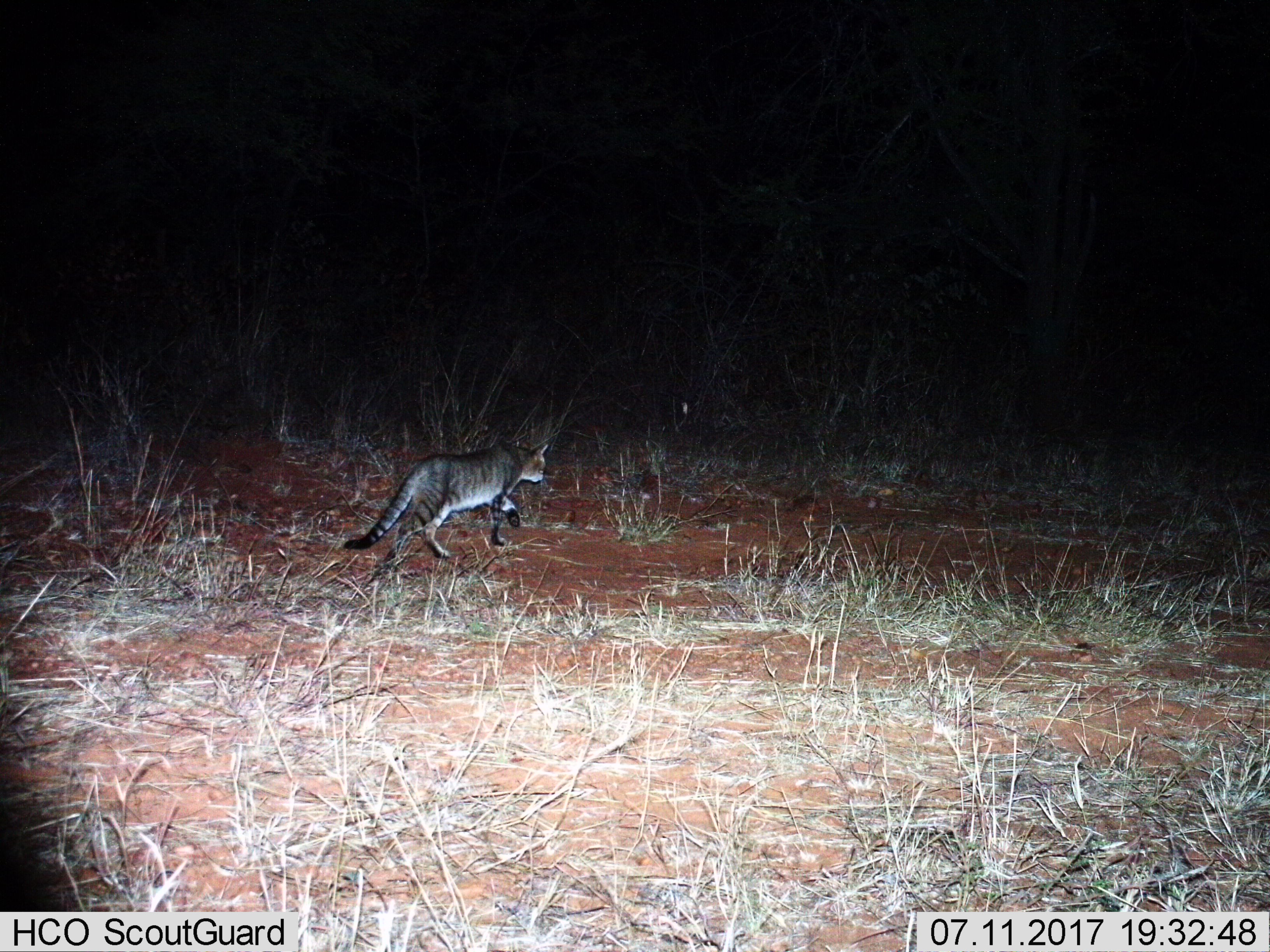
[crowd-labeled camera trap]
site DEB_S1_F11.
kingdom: Animalia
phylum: Chordata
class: Mammalia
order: Carnivora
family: Felidae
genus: Felis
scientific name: Felis lybica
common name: african wild cat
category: africanwildcat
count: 1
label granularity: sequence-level